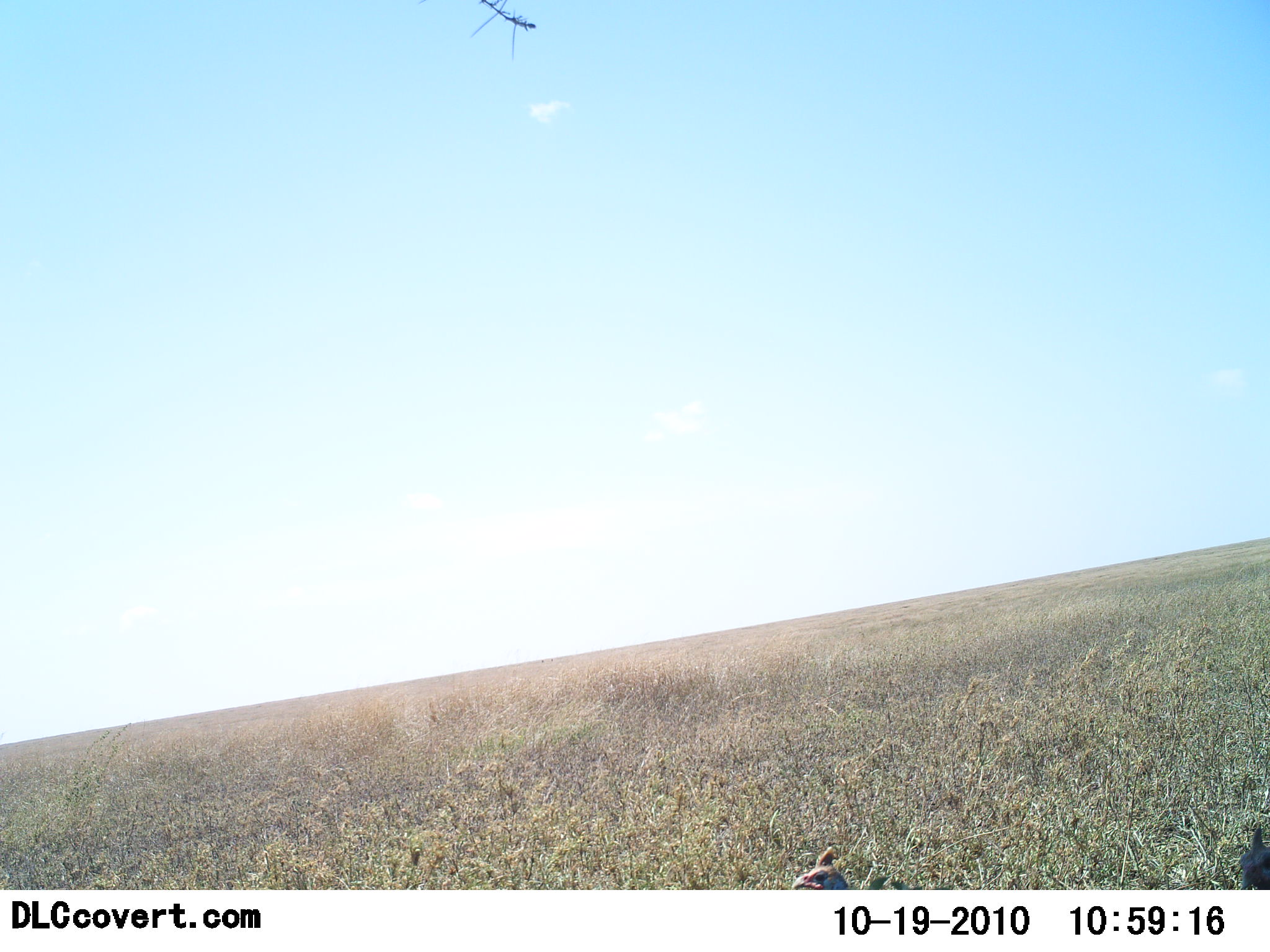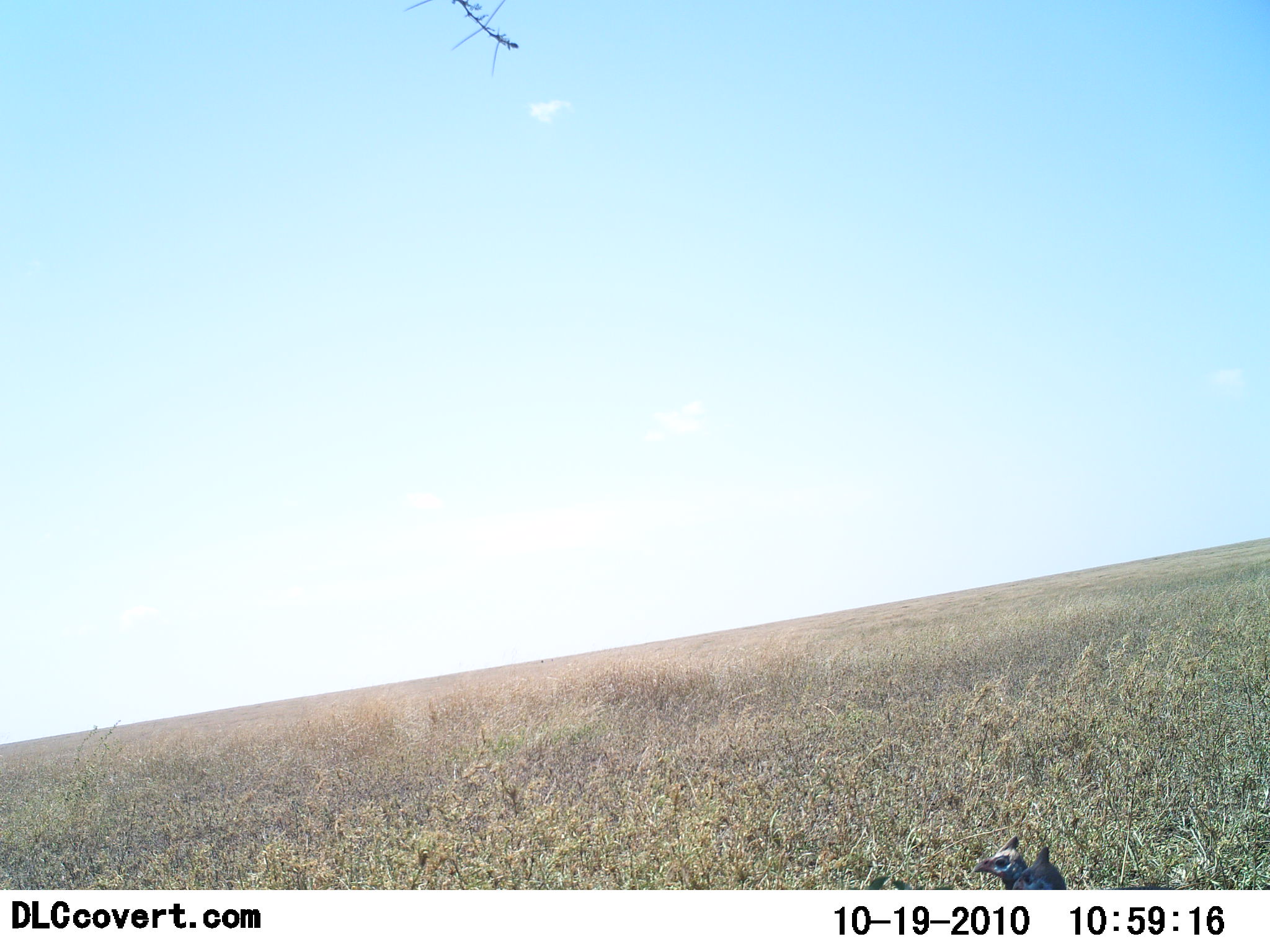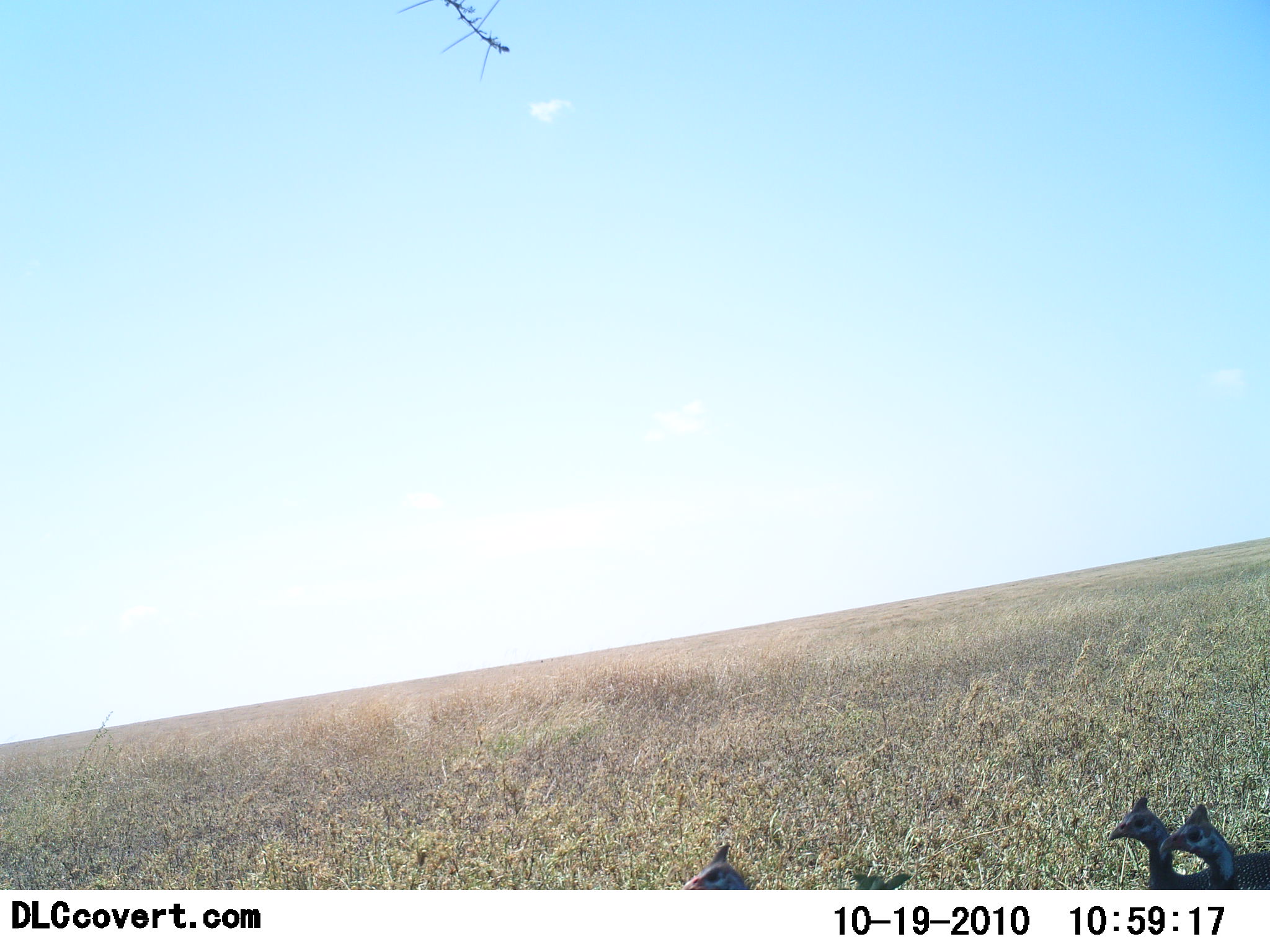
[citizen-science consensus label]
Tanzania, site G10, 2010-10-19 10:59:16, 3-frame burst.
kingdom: Animalia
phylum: Chordata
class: Aves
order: Galliformes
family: Numididae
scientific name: Numididae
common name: guinea fowl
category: guineafowl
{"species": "guineafowl (guinea fowl) (Numididae)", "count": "3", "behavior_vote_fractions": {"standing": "9%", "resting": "0%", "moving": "100%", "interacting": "0%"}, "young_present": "0%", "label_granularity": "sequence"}